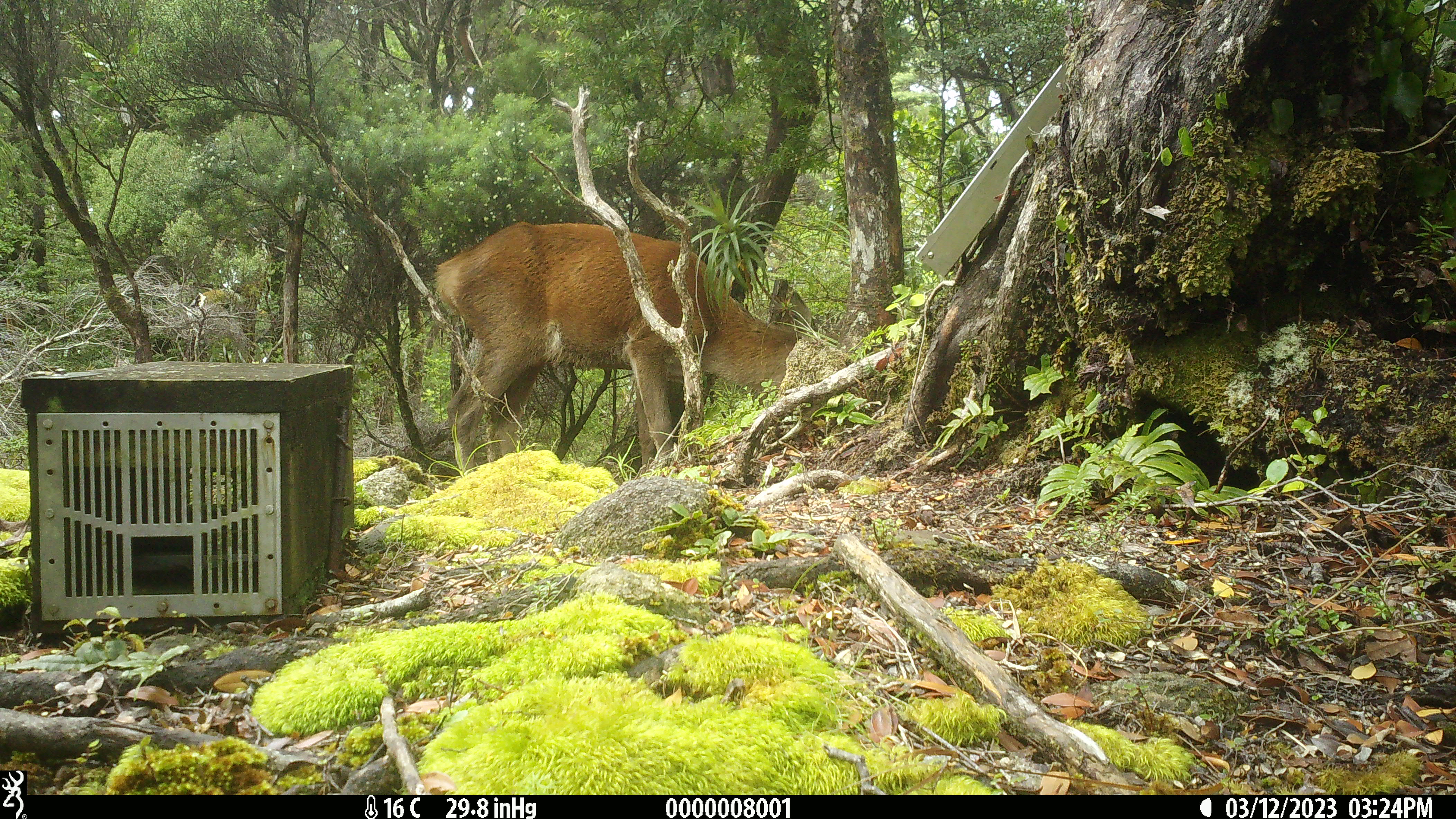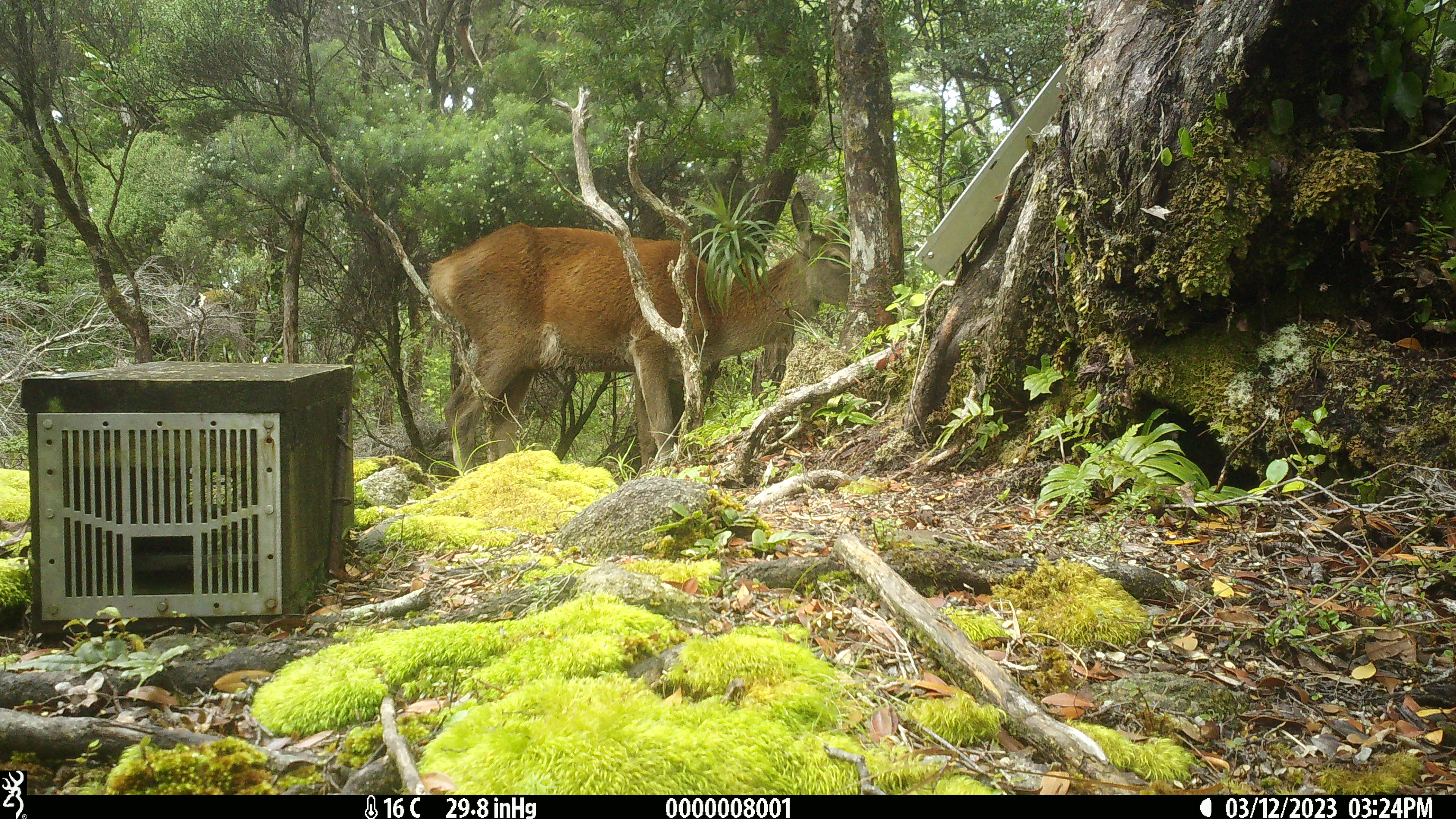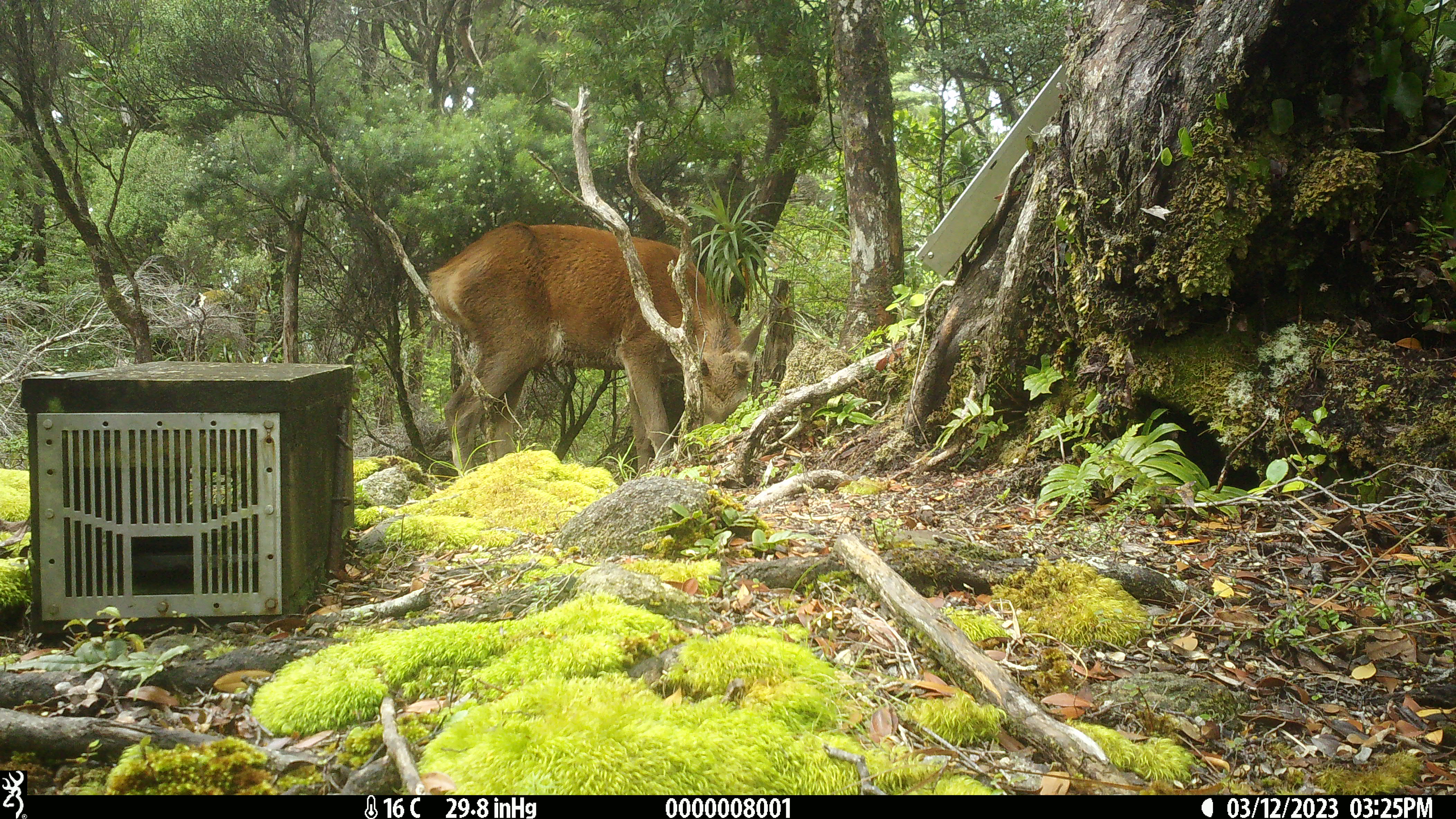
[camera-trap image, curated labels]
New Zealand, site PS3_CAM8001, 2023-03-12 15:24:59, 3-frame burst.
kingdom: Animalia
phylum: Chordata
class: Mammalia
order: Artiodactyla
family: Cervidae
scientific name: Cervidae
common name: deer